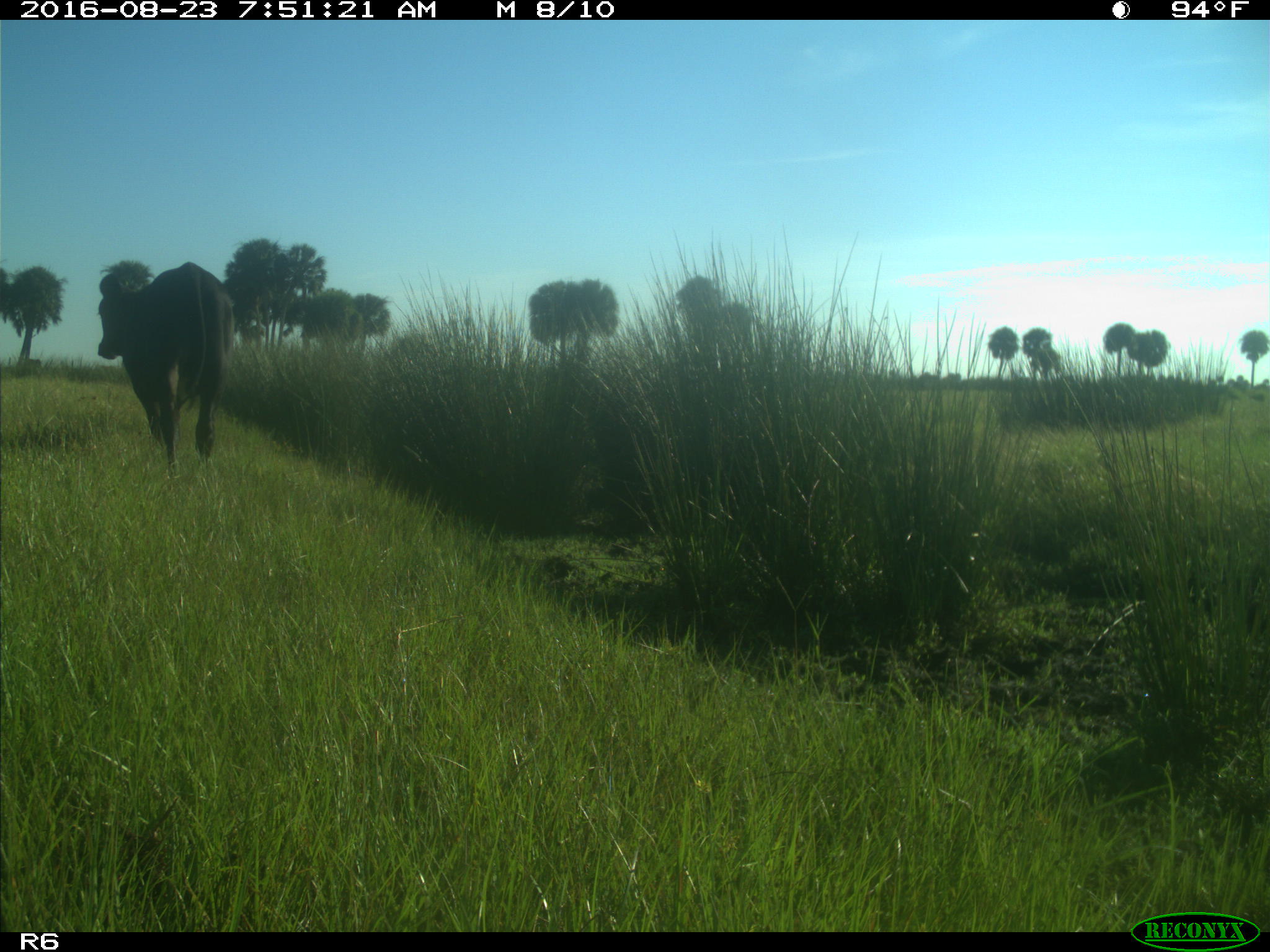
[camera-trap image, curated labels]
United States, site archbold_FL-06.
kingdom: Animalia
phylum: Chordata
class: Mammalia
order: Artiodactyla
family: Bovidae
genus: Bos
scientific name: Bos taurus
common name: domestic cow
Bos taurus (domestic cow).